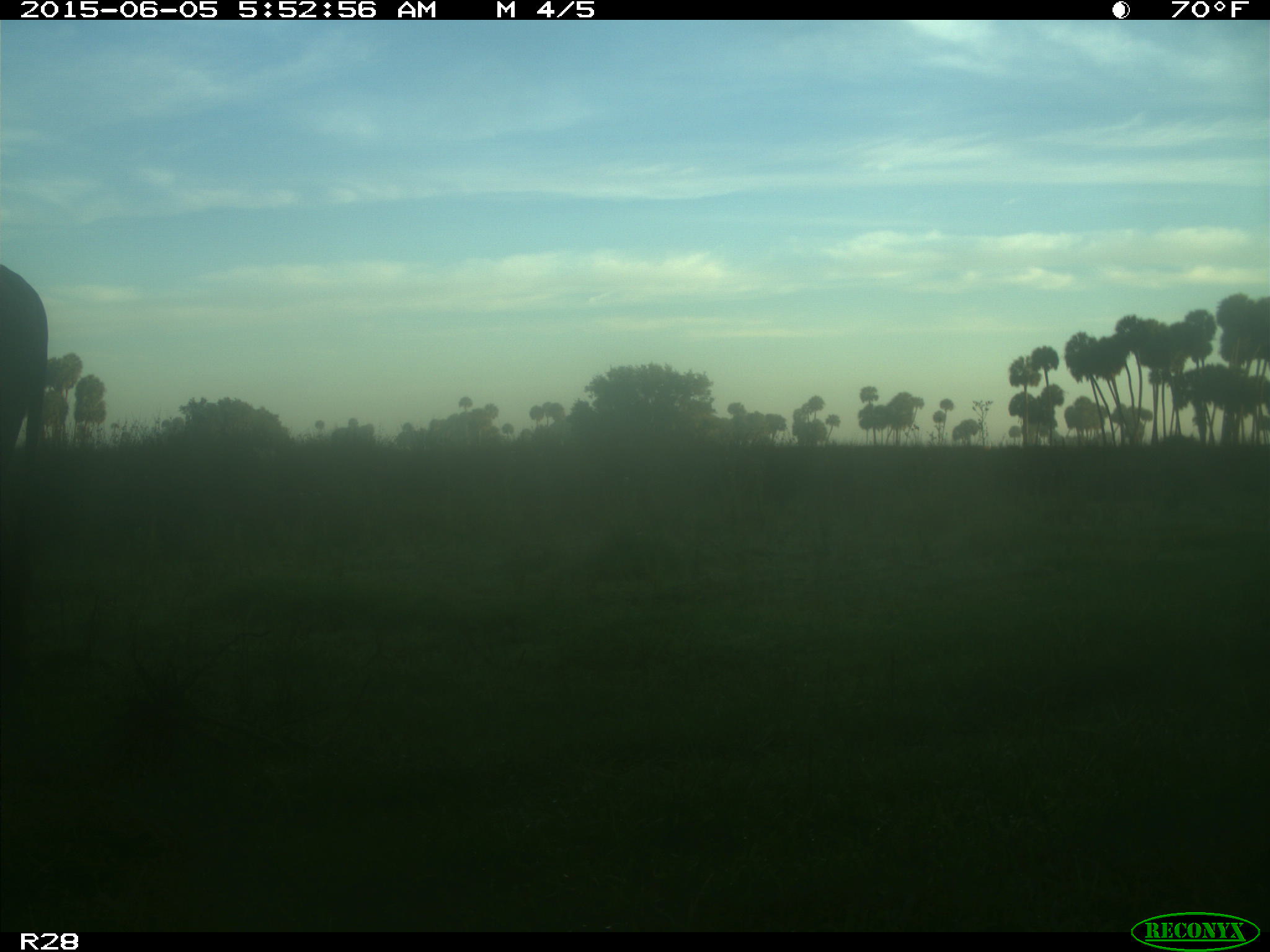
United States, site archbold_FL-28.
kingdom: Animalia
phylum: Chordata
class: Mammalia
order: Artiodactyla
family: Bovidae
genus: Bos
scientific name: Bos taurus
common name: domestic cow